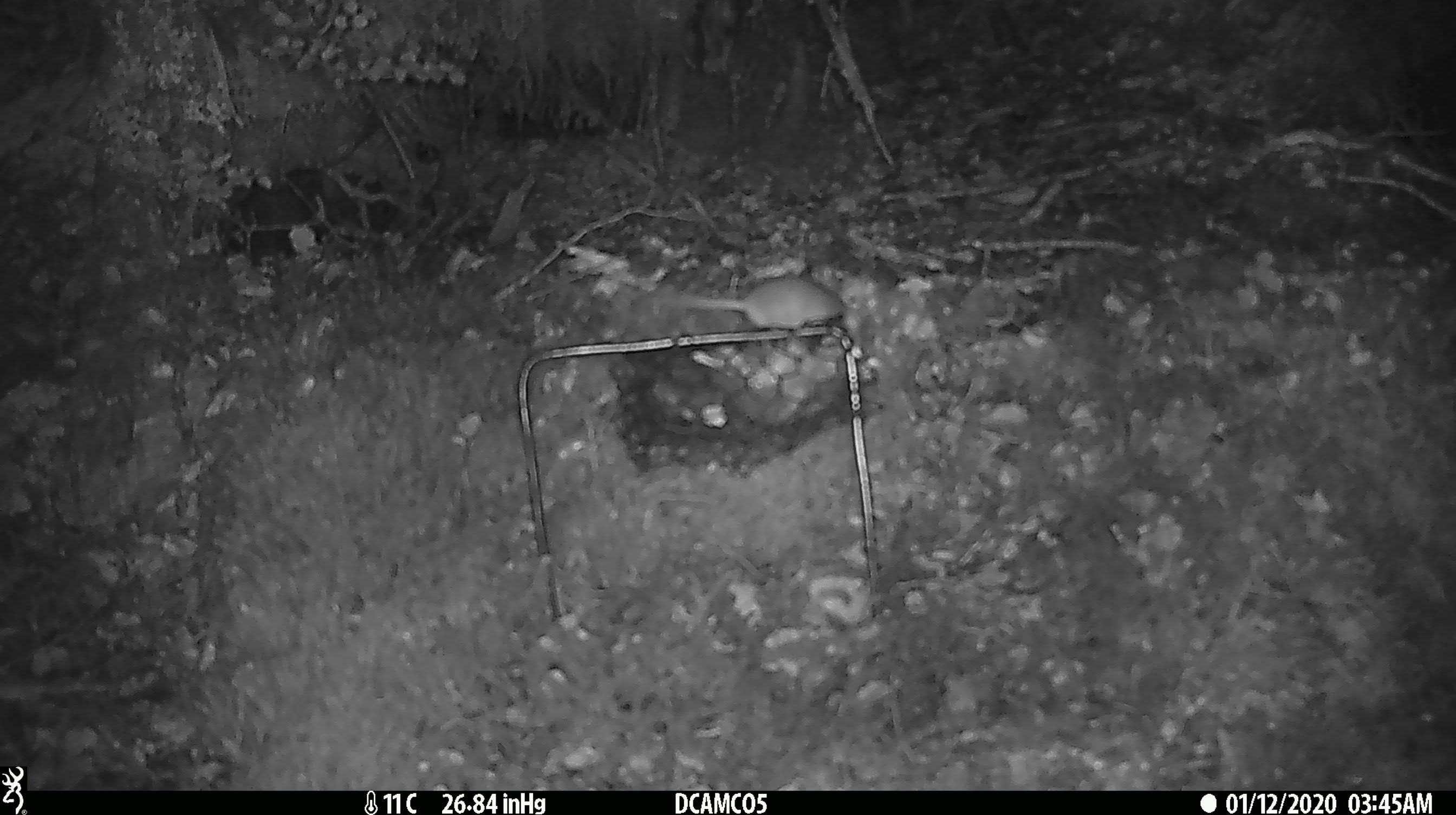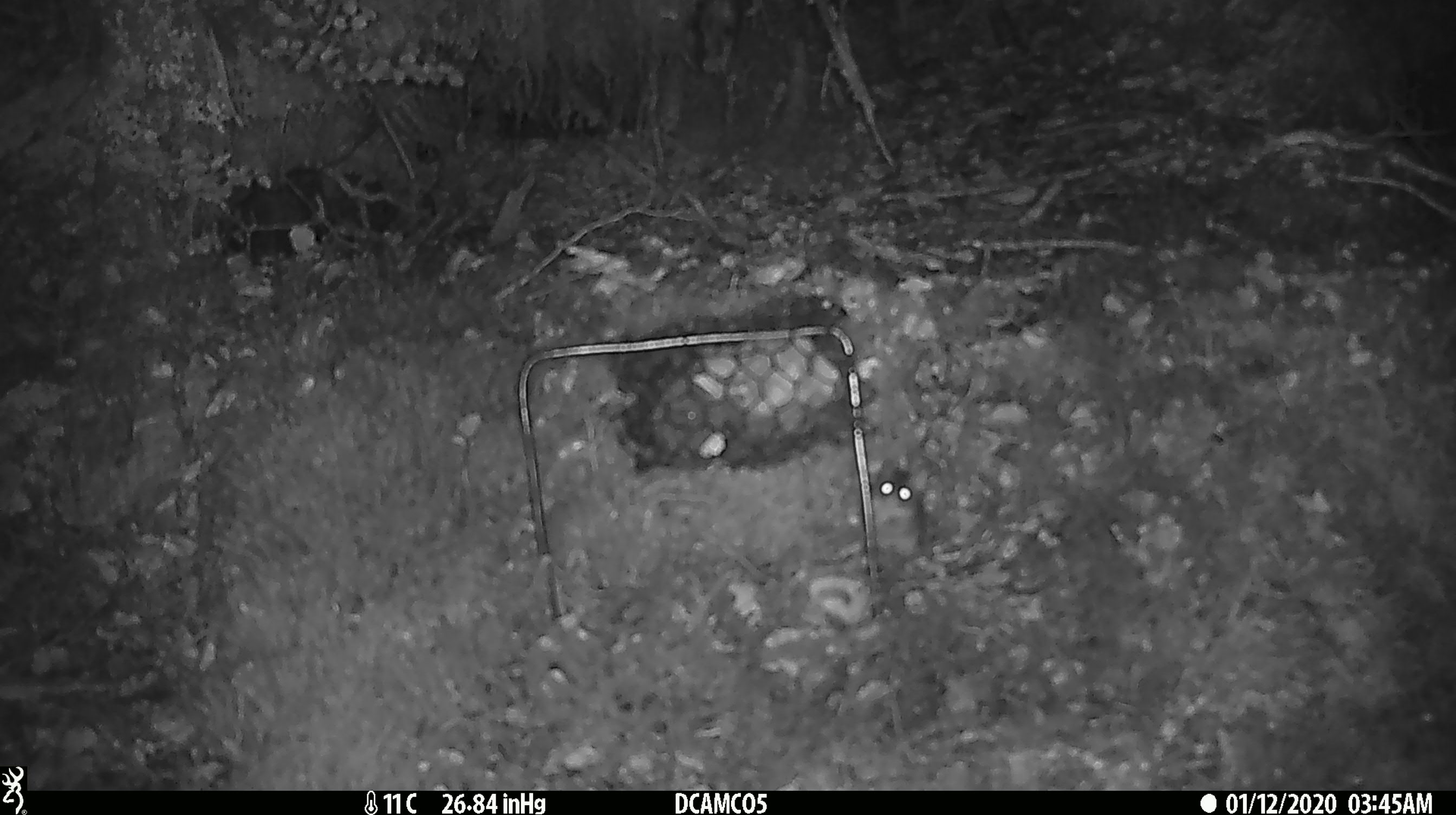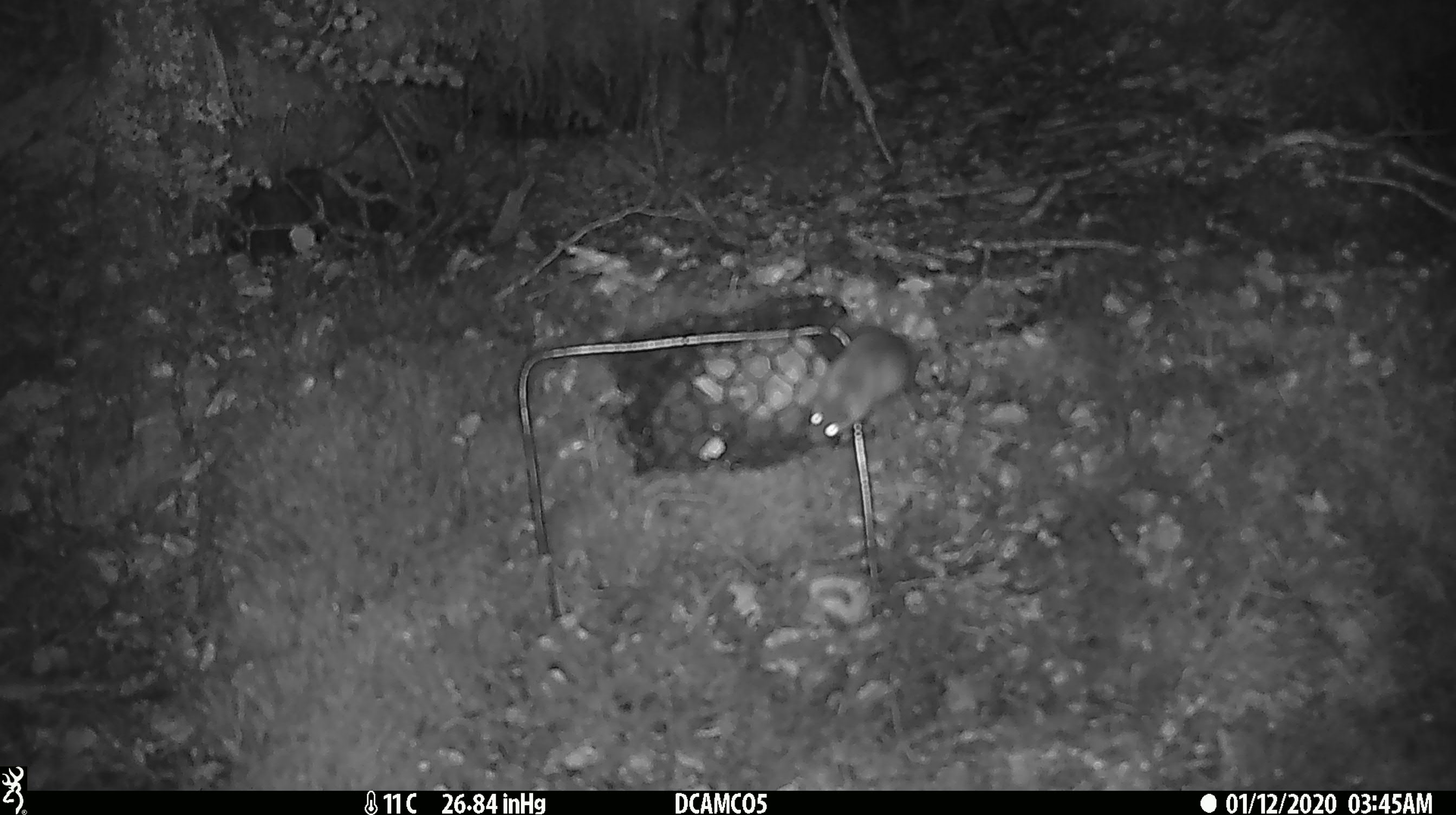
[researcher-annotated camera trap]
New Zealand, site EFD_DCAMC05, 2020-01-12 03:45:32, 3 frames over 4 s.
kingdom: Animalia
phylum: Chordata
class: Mammalia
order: Rodentia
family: Muridae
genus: Mus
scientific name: Mus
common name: mouse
Mouse (Mus).